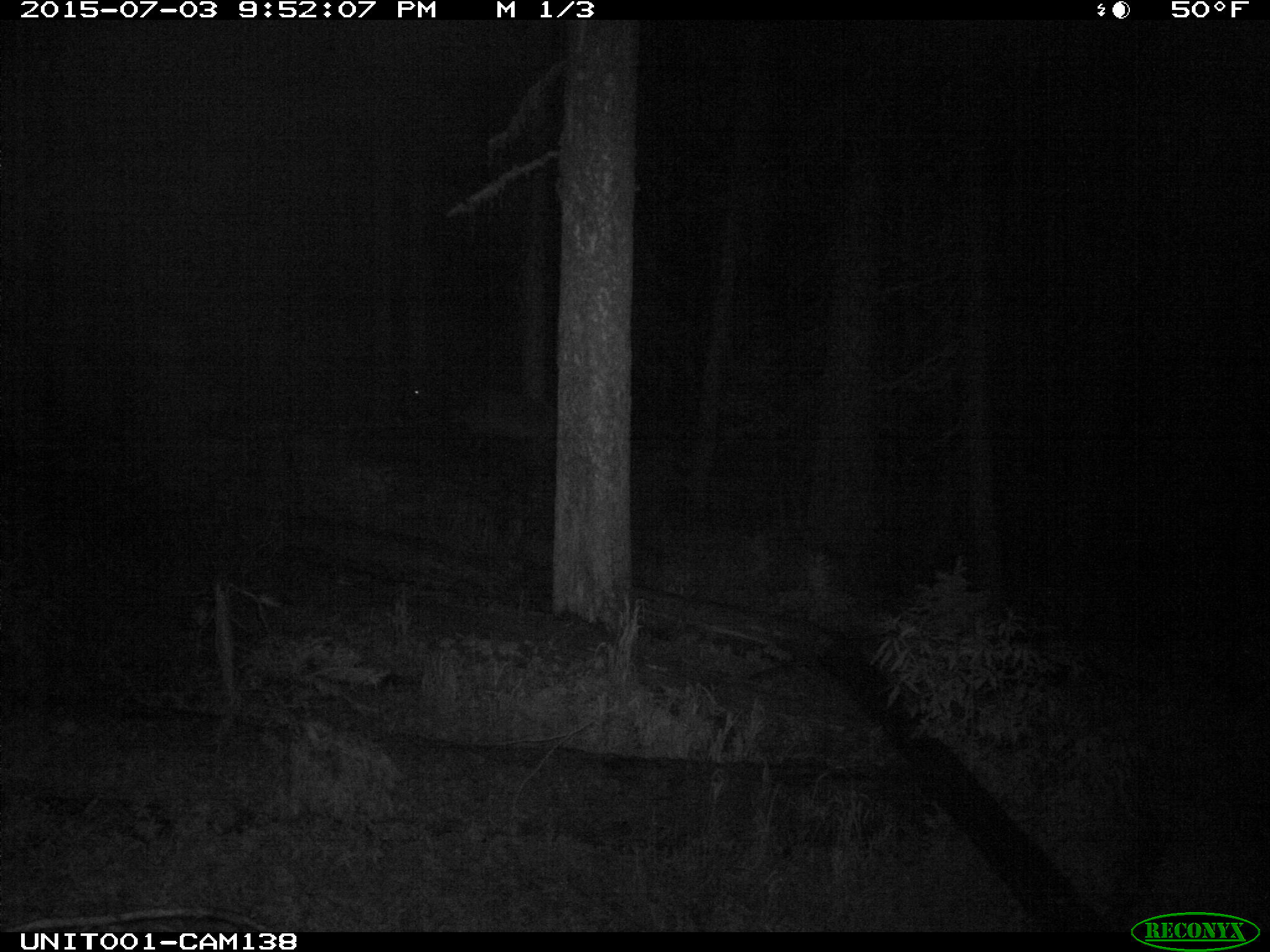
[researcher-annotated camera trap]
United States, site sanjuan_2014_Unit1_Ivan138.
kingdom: Animalia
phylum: Chordata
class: Mammalia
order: Artiodactyla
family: Cervidae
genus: Cervus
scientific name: Cervus elaphus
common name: red deer